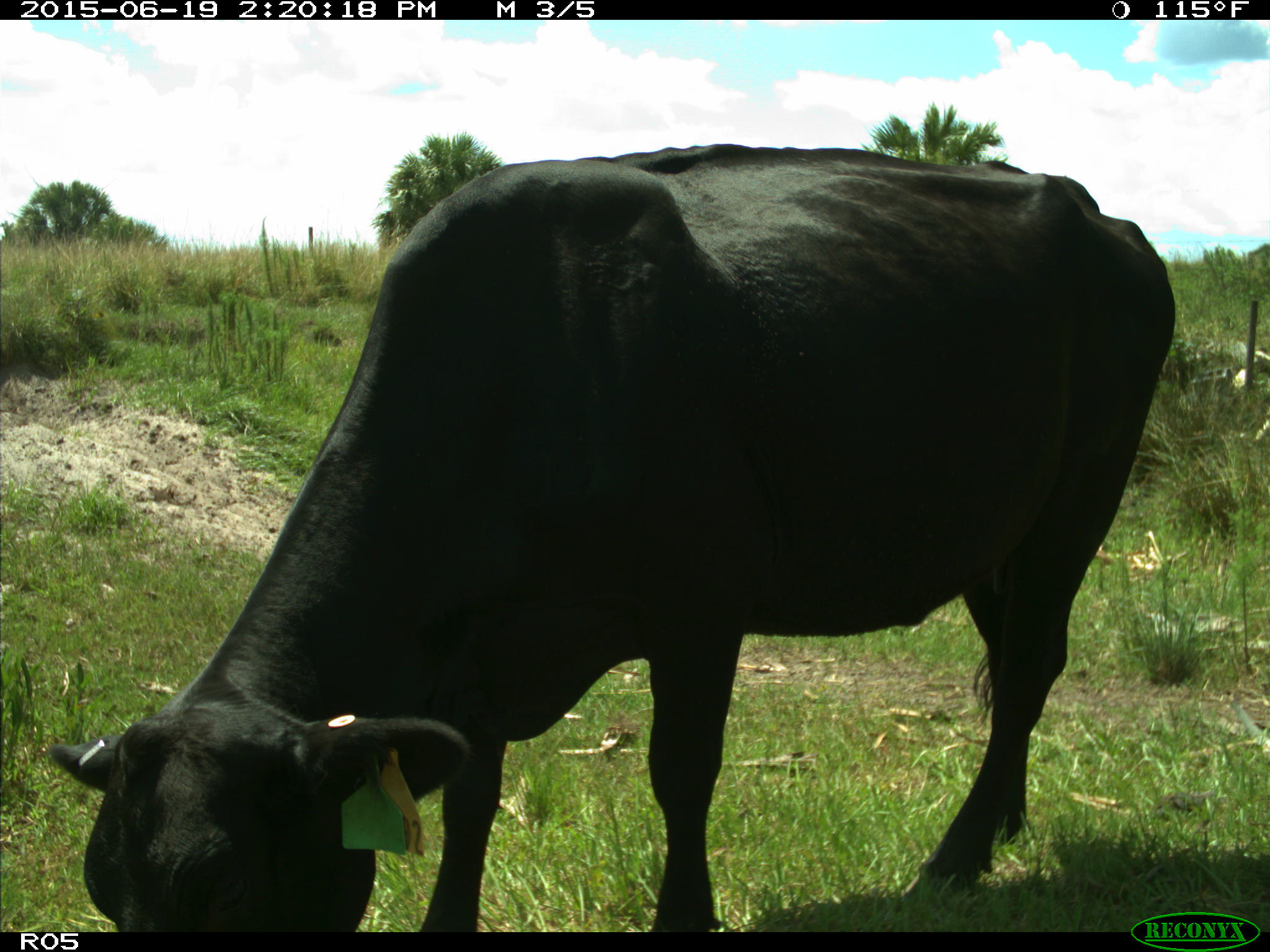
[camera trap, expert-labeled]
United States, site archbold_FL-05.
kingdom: Animalia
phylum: Chordata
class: Mammalia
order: Artiodactyla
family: Bovidae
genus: Bos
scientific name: Bos taurus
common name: domestic cow